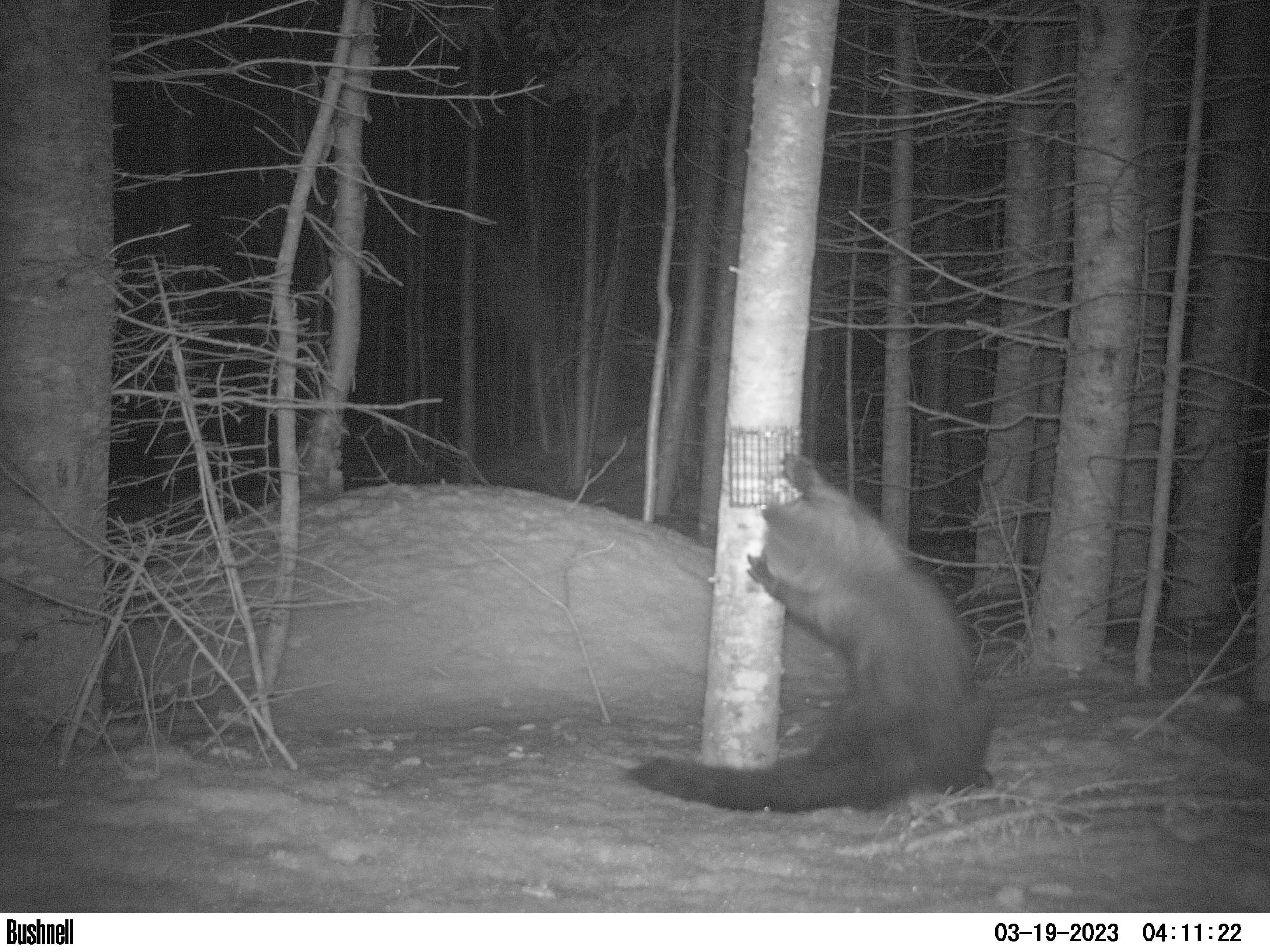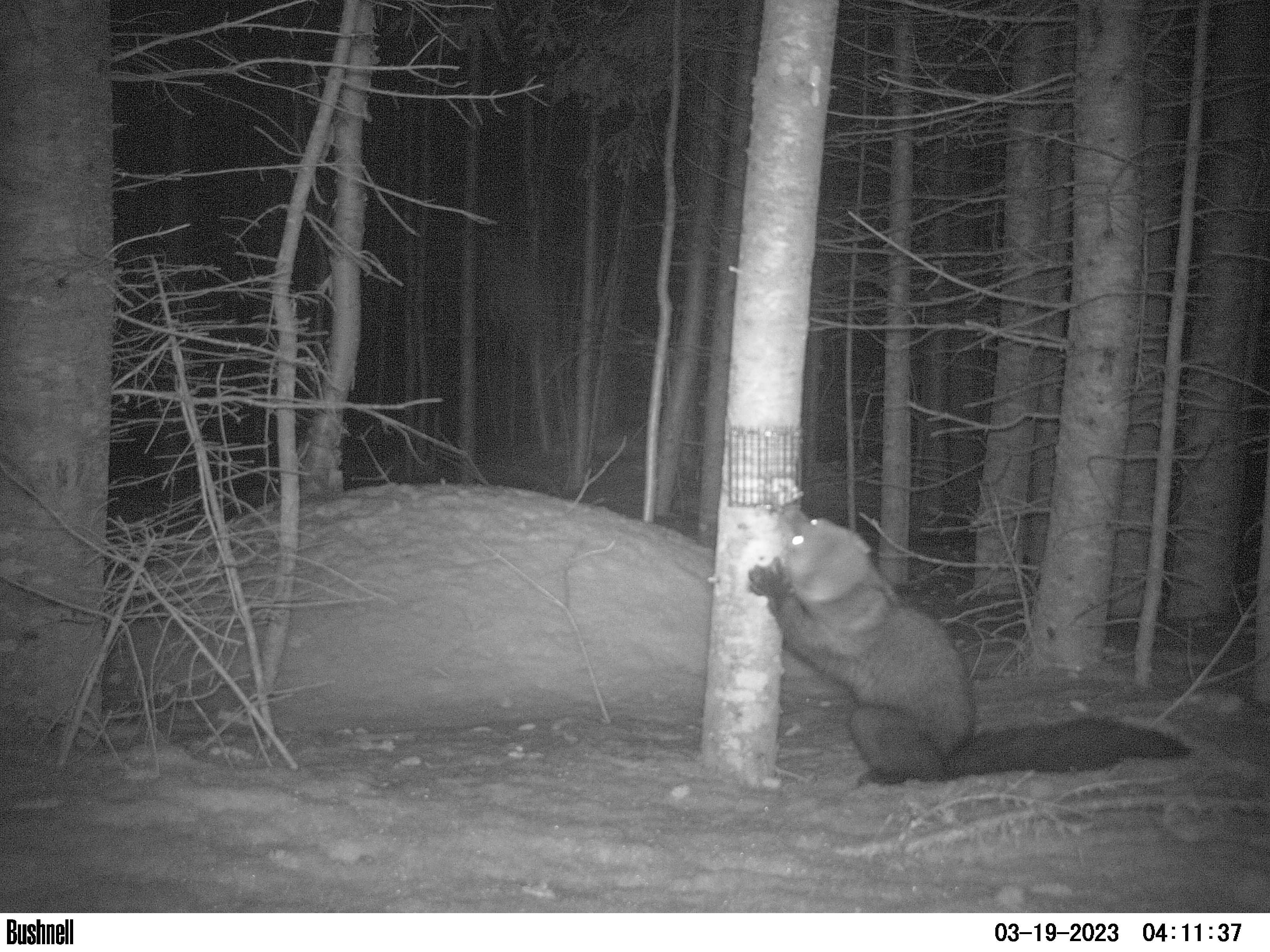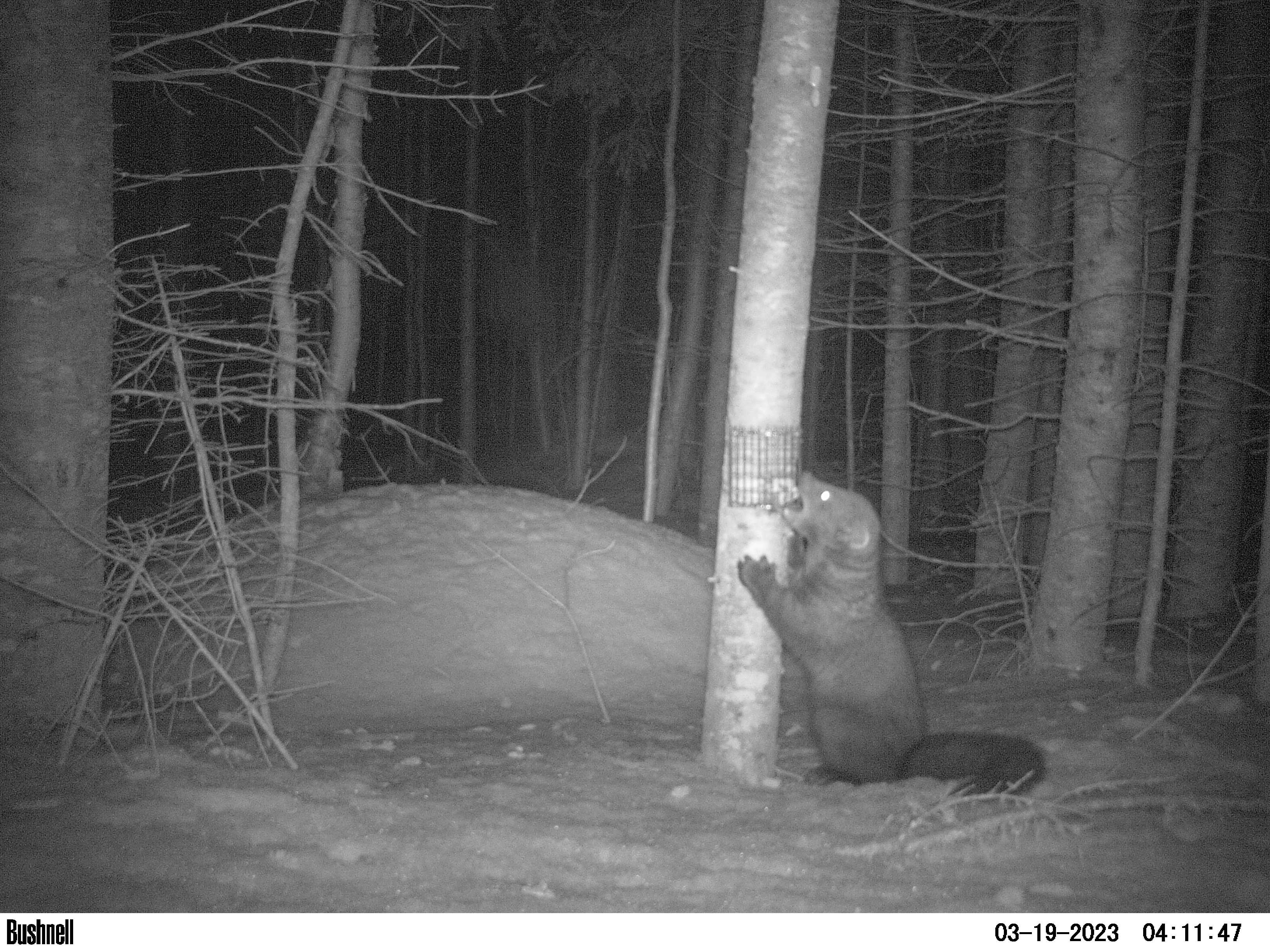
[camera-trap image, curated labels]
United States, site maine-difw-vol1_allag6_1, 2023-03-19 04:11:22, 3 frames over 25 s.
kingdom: Animalia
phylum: Chordata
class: Mammalia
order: Carnivora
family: Mustelidae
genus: Pekania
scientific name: Pekania pennanti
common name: fisher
Fisher (Pekania pennanti).